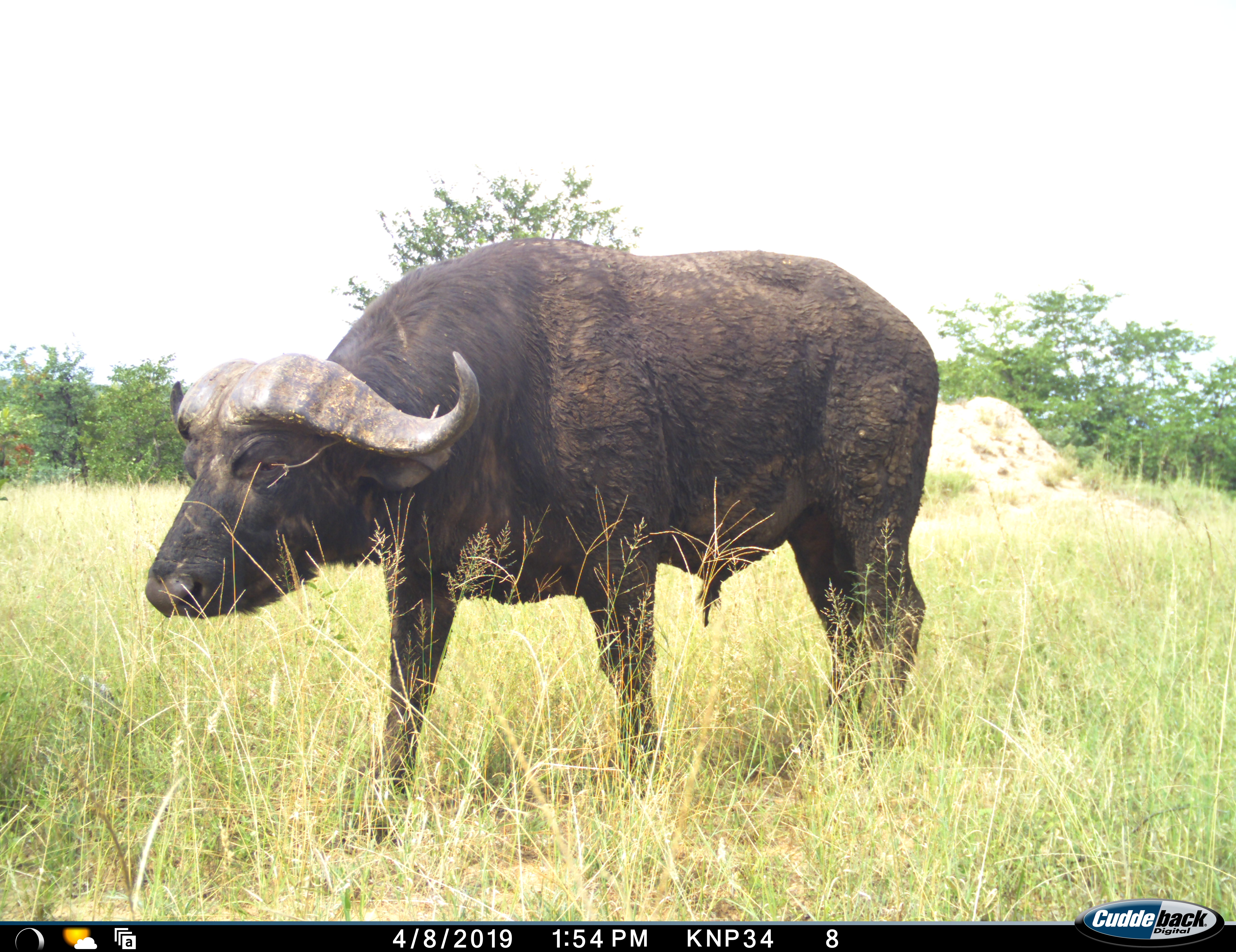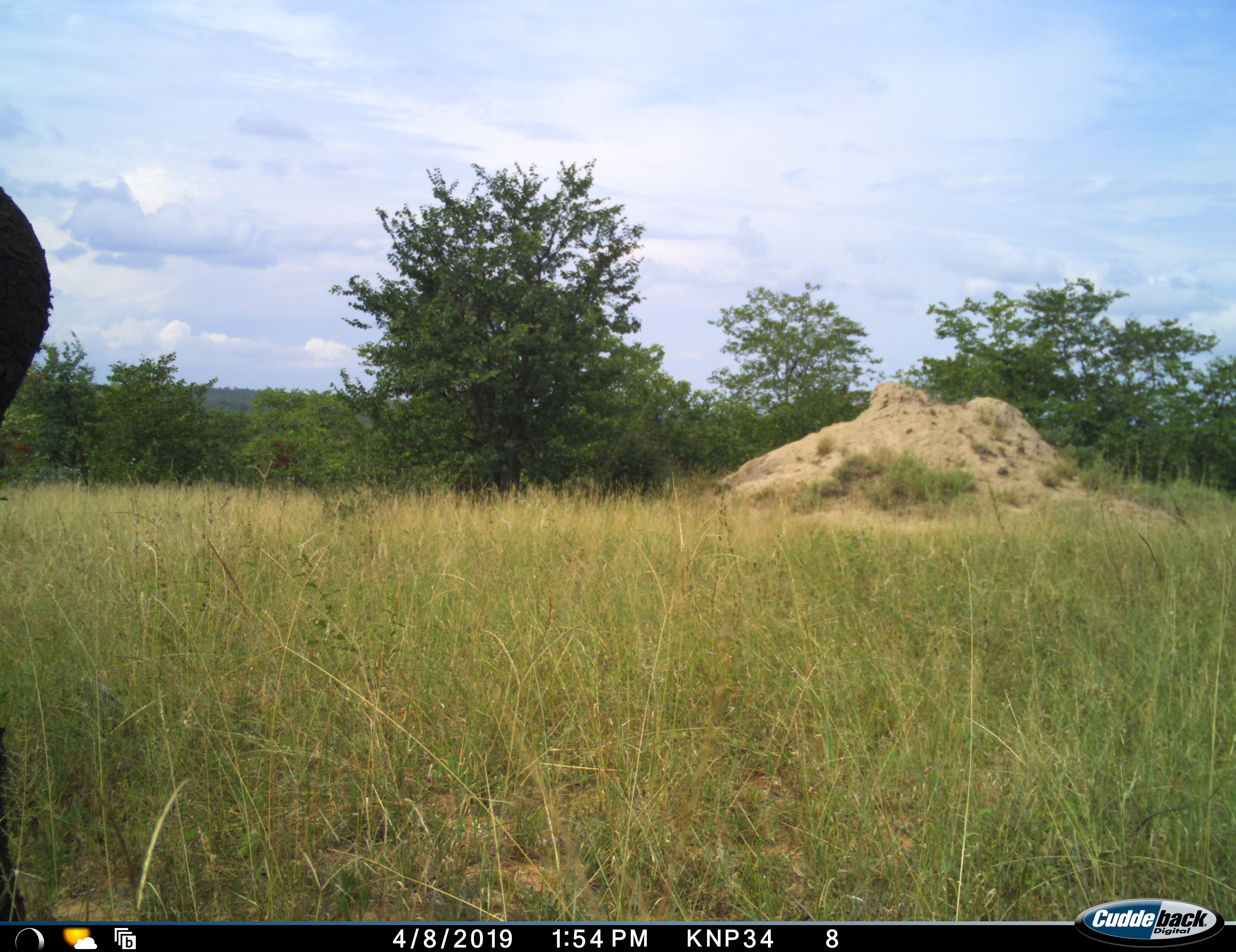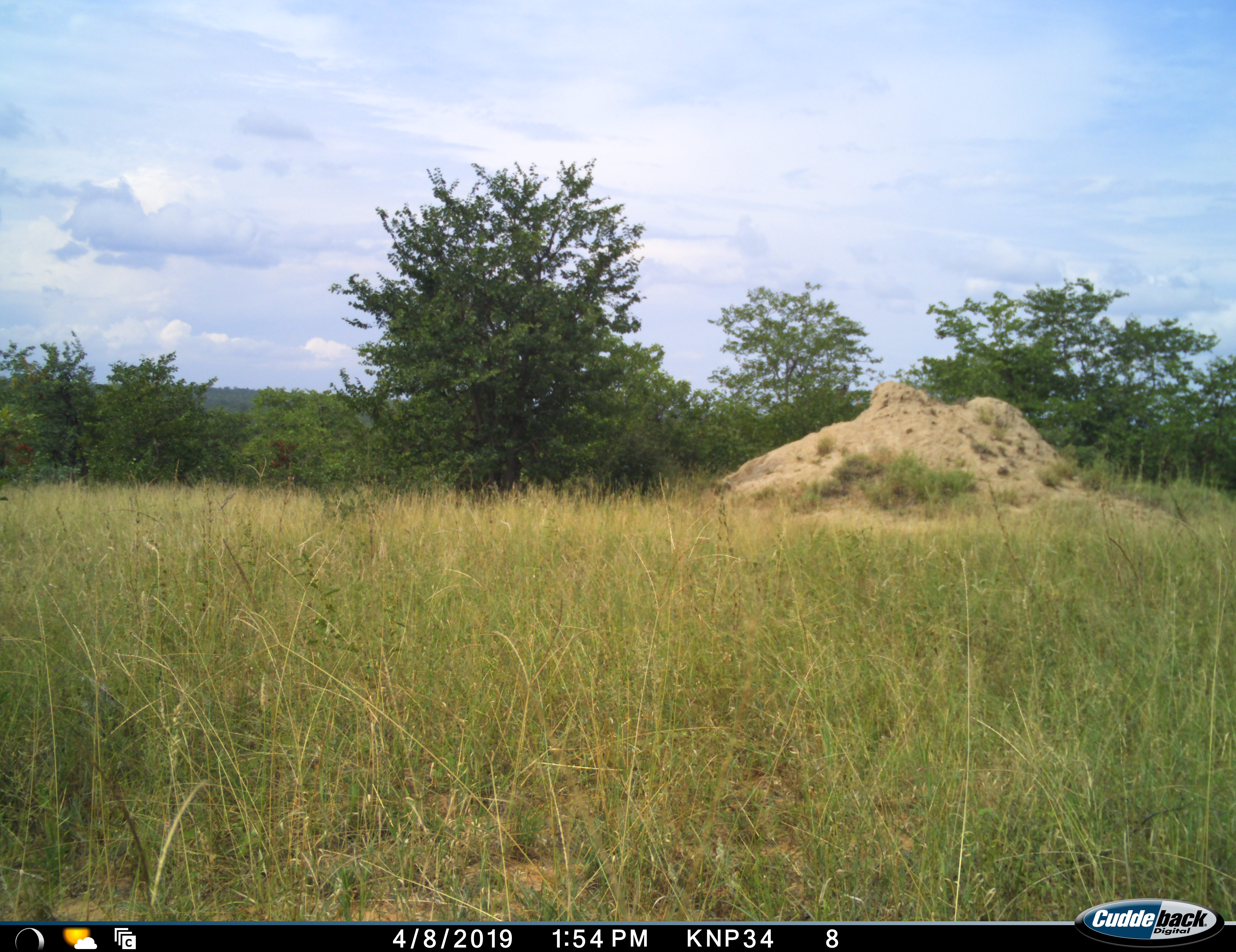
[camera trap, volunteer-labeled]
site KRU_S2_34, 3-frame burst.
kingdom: Animalia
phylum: Chordata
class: Mammalia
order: Artiodactyla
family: Bovidae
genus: Syncerus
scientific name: Syncerus caffer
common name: african buffalo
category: buffalo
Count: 1.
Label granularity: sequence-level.